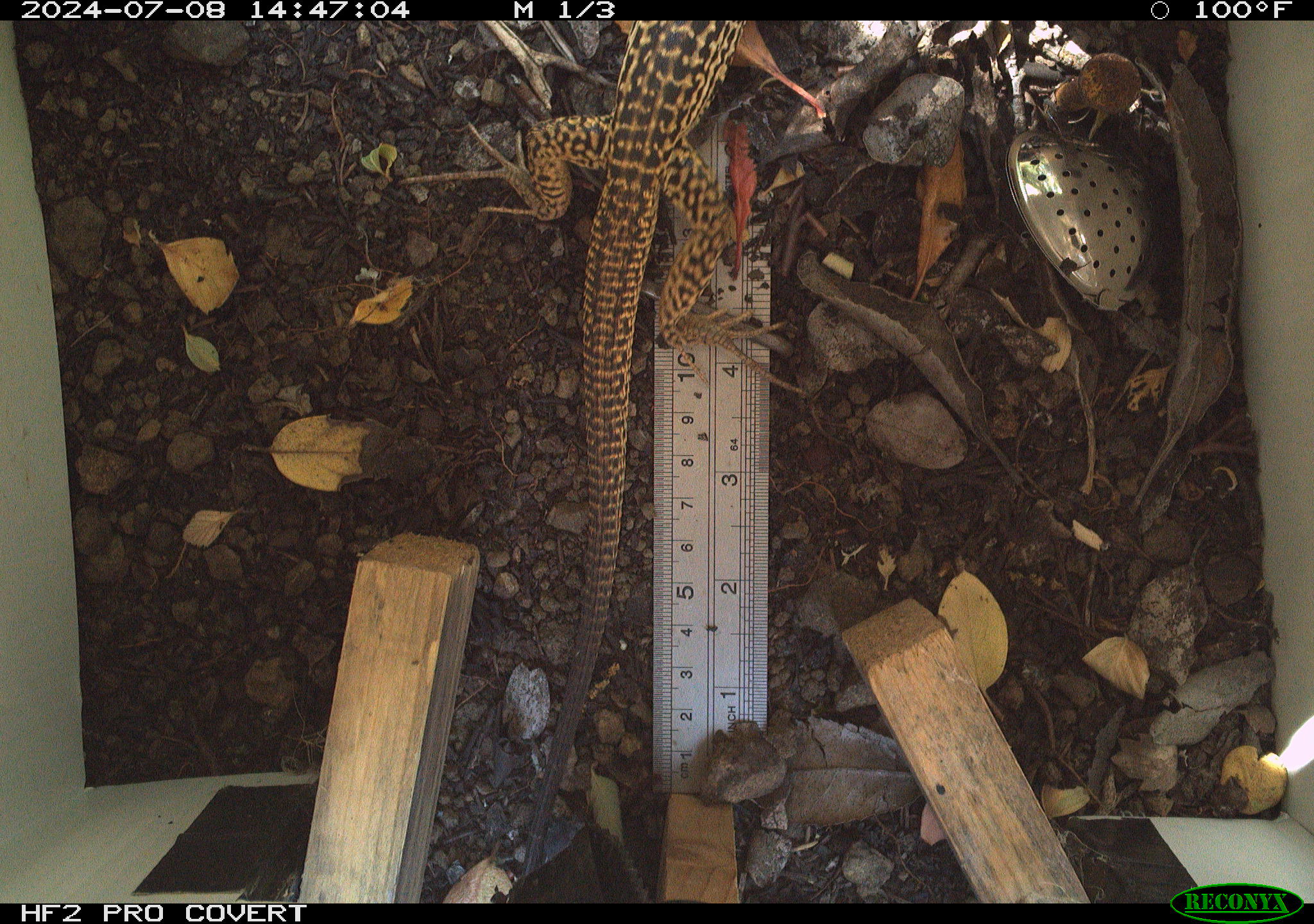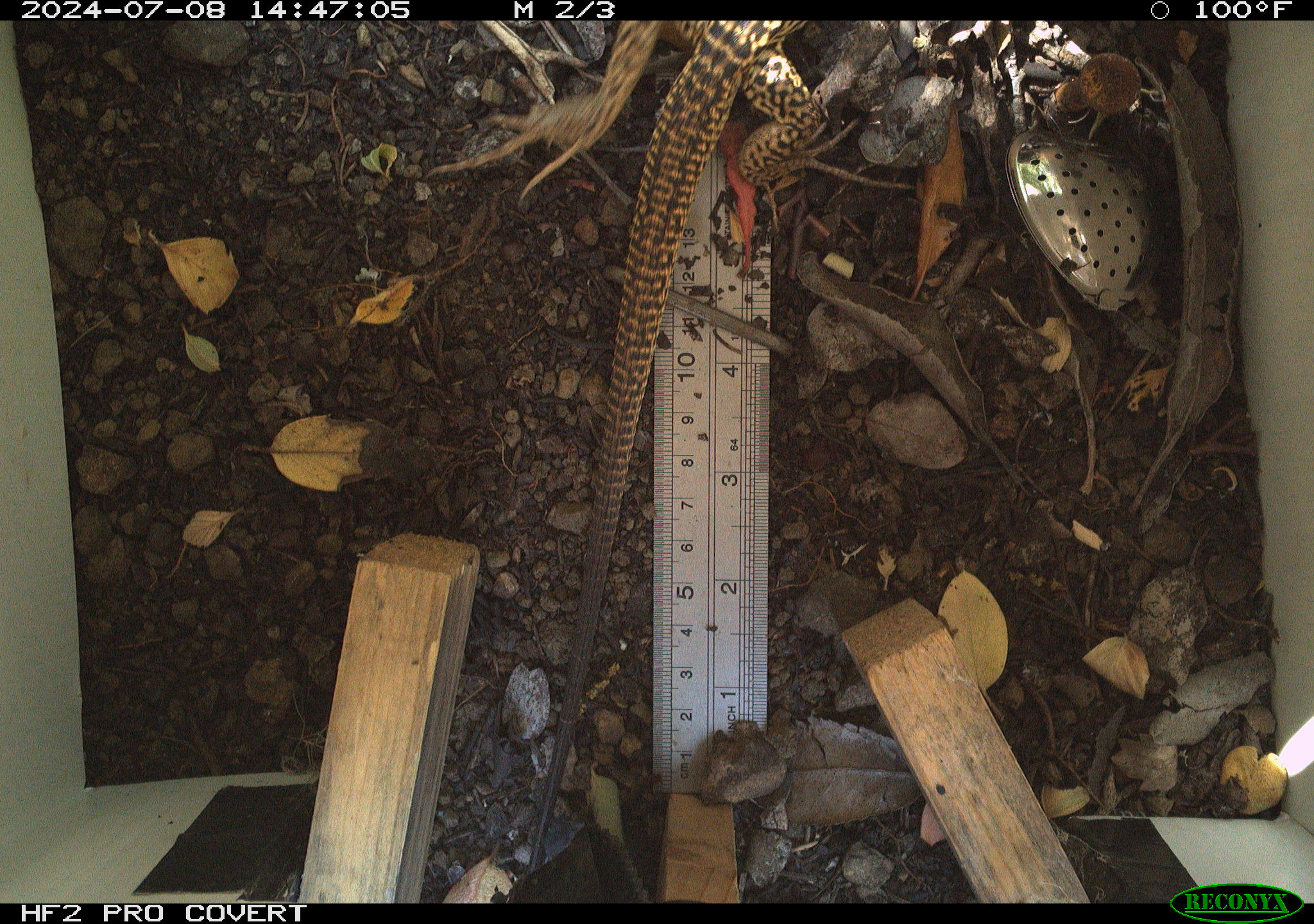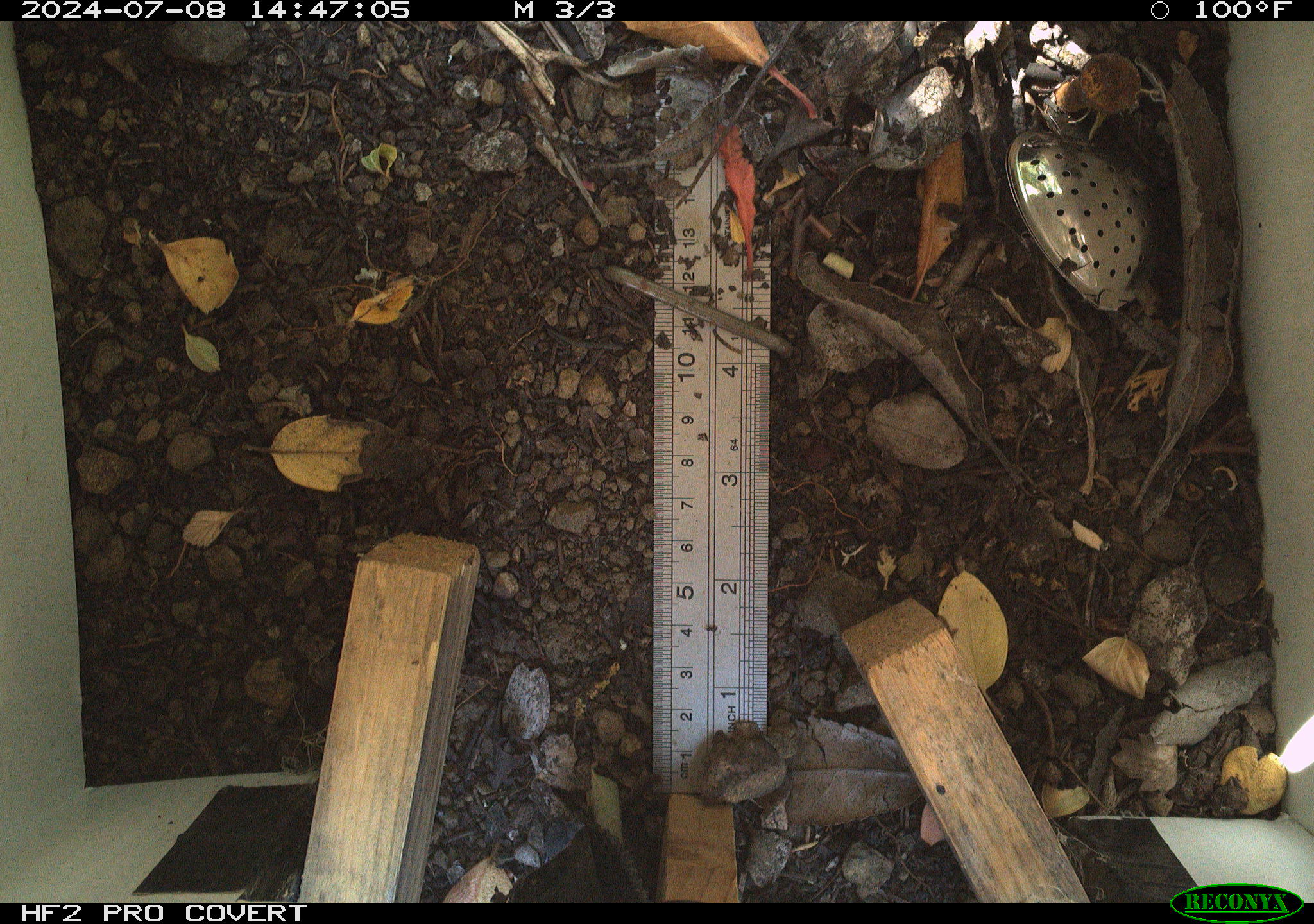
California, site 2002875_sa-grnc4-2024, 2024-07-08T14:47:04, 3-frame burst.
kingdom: Animalia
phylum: Chordata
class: Reptilia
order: Squamata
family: Teiidae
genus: Aspidoscelis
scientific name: Aspidoscelis tigris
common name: western whiptail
Western whiptail (Aspidoscelis tigris).